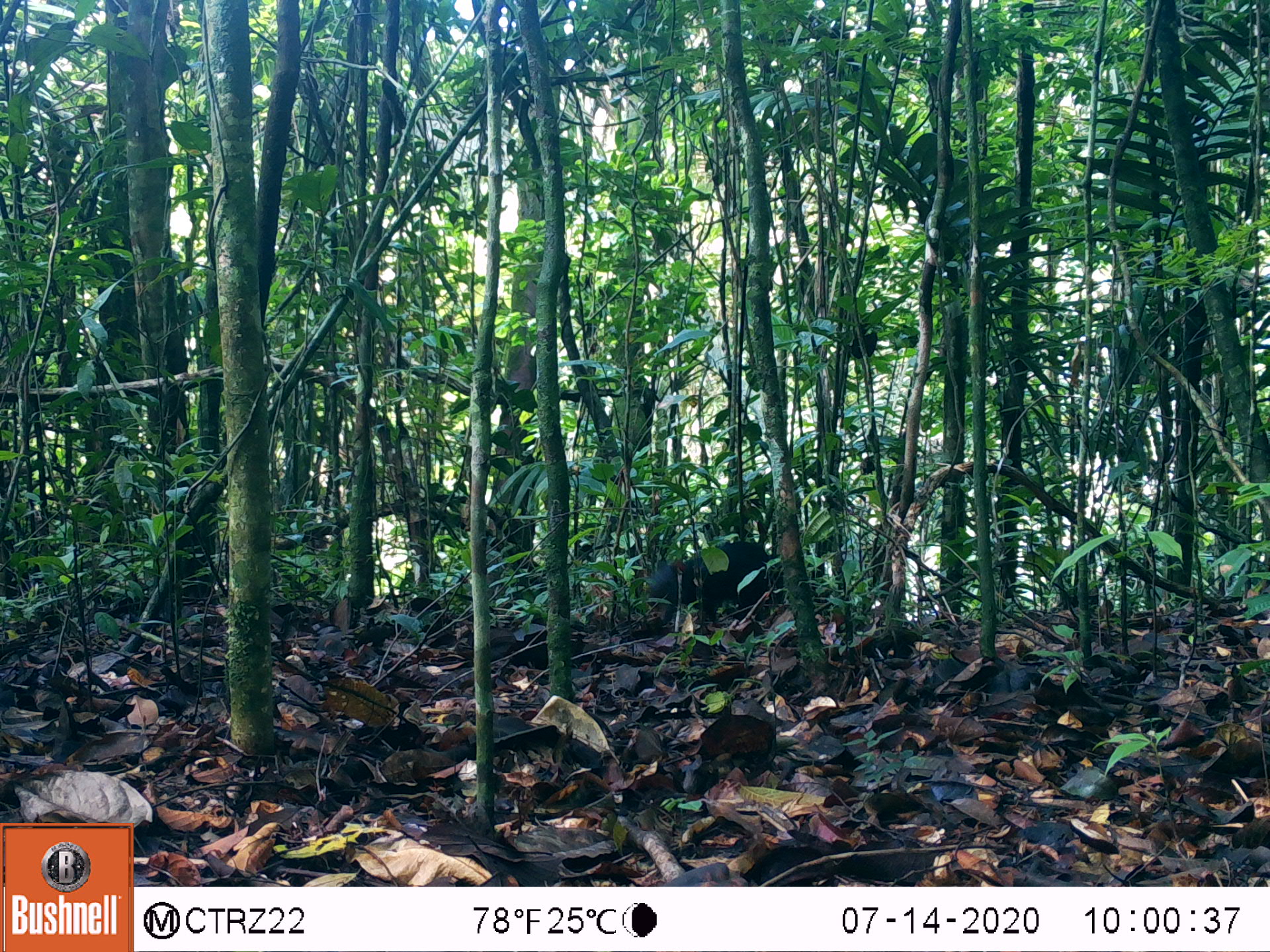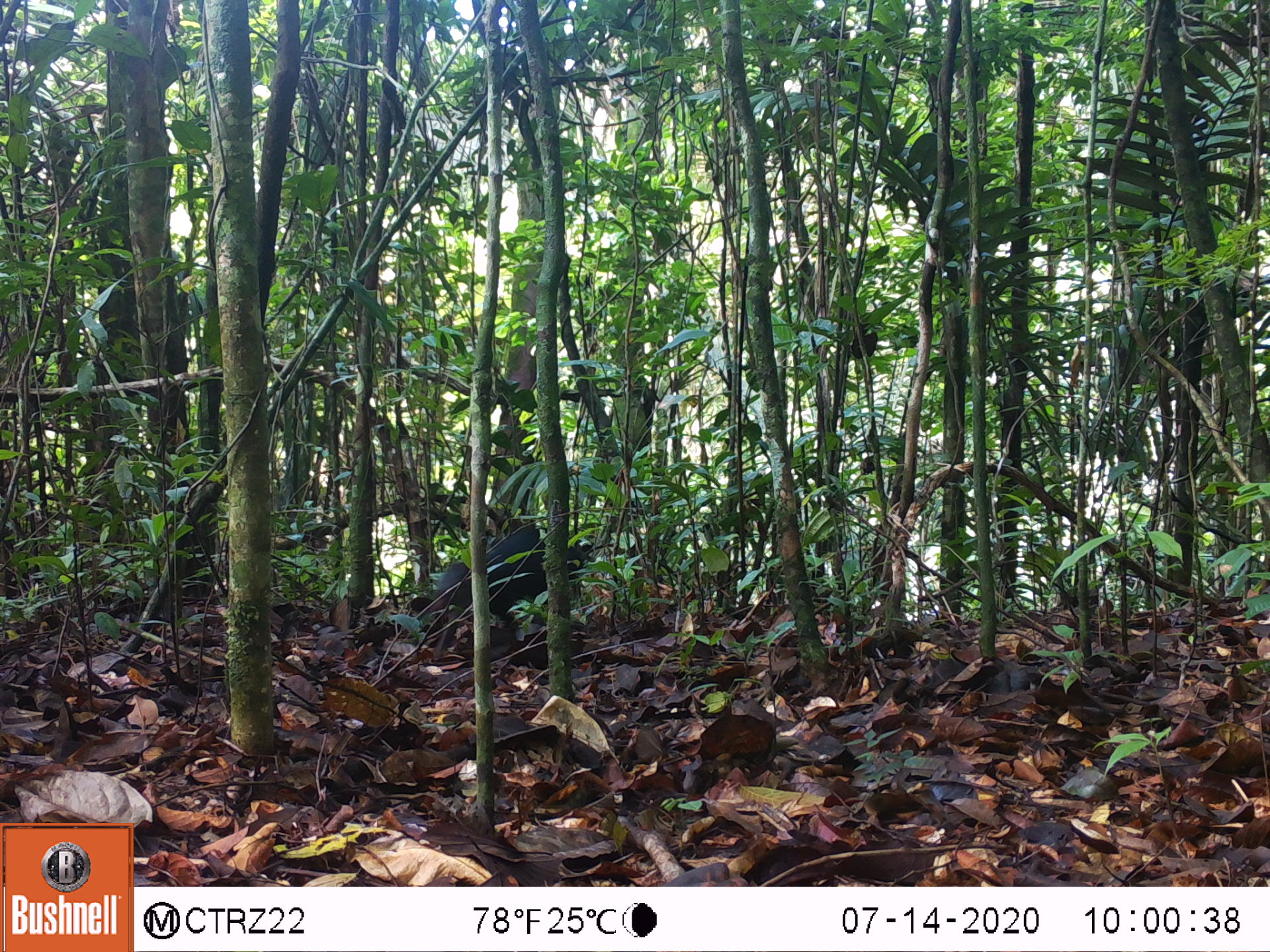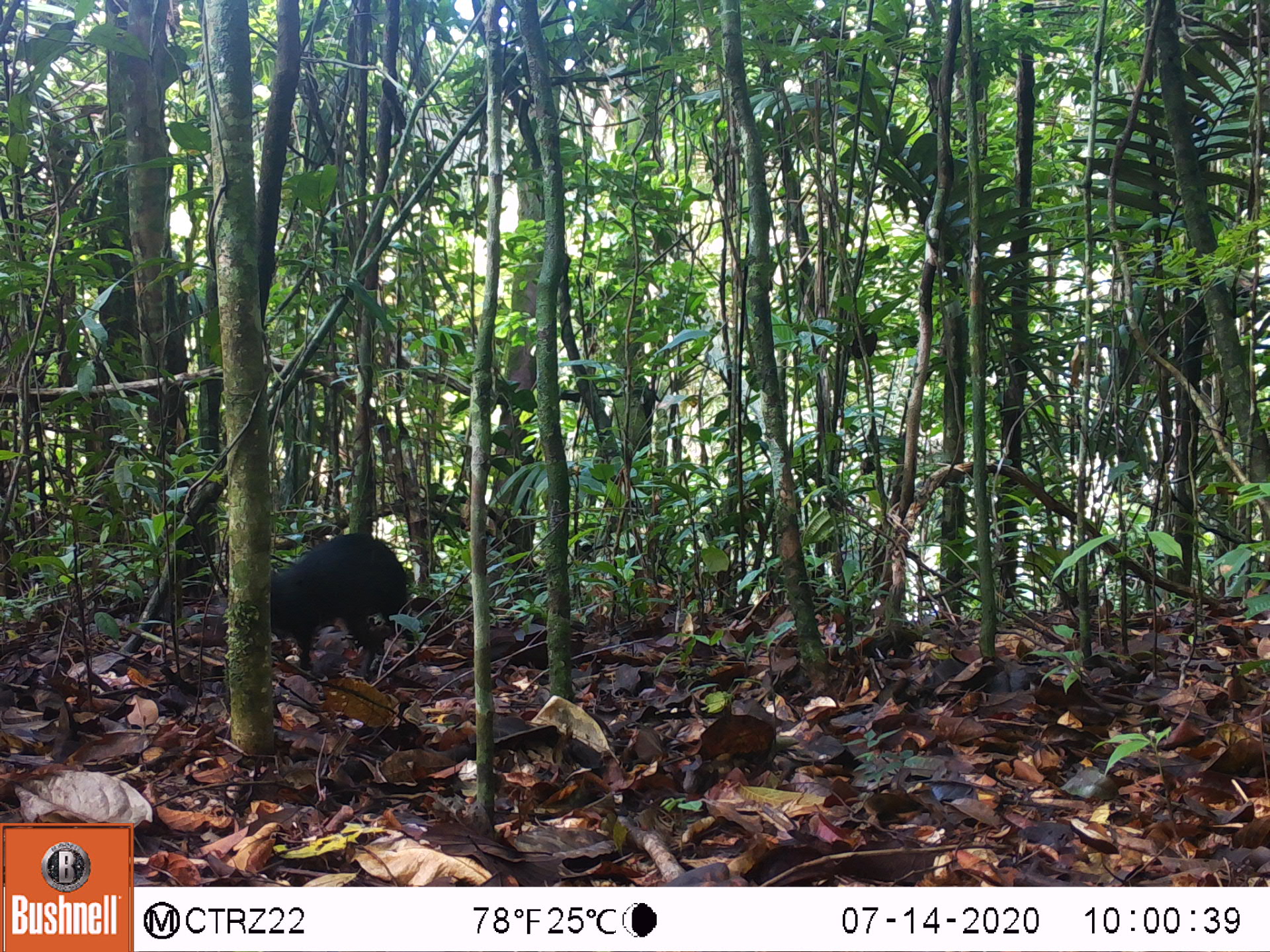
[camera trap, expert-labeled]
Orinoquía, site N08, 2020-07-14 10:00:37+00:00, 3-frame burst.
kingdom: Animalia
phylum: Chordata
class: Mammalia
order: Rodentia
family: Dasyproctidae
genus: Dasyprocta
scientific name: Dasyprocta fuliginosa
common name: black agouti